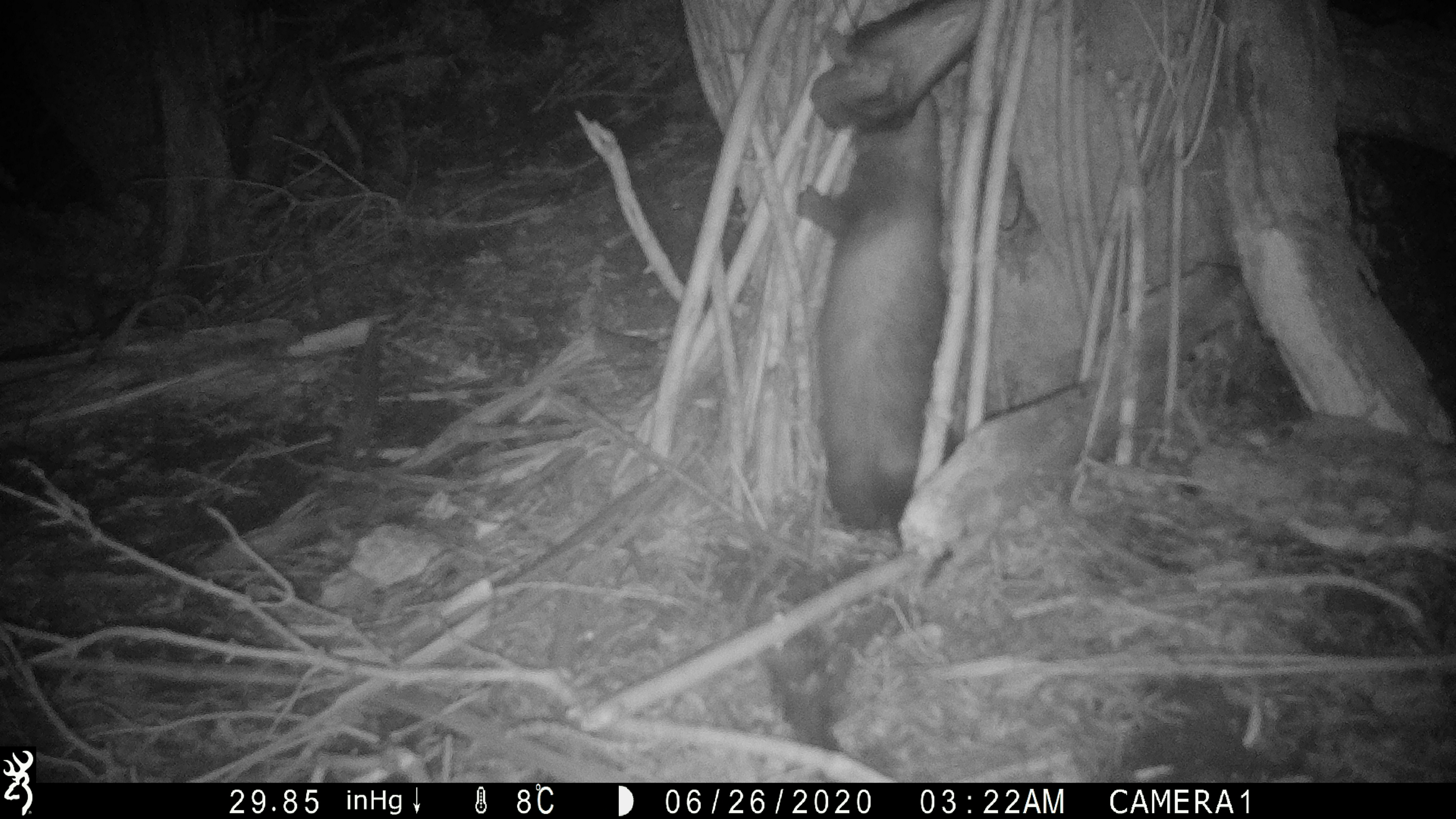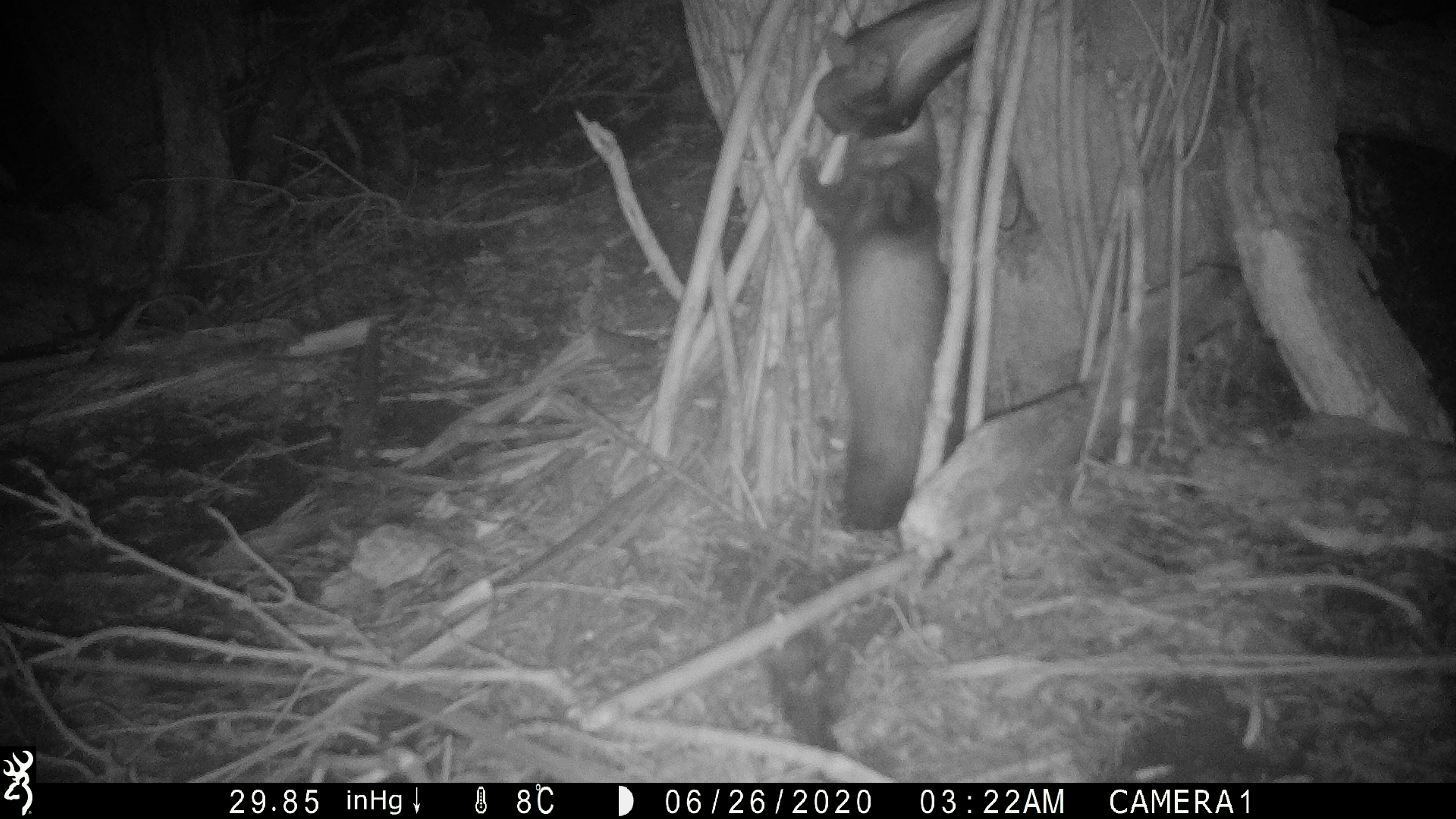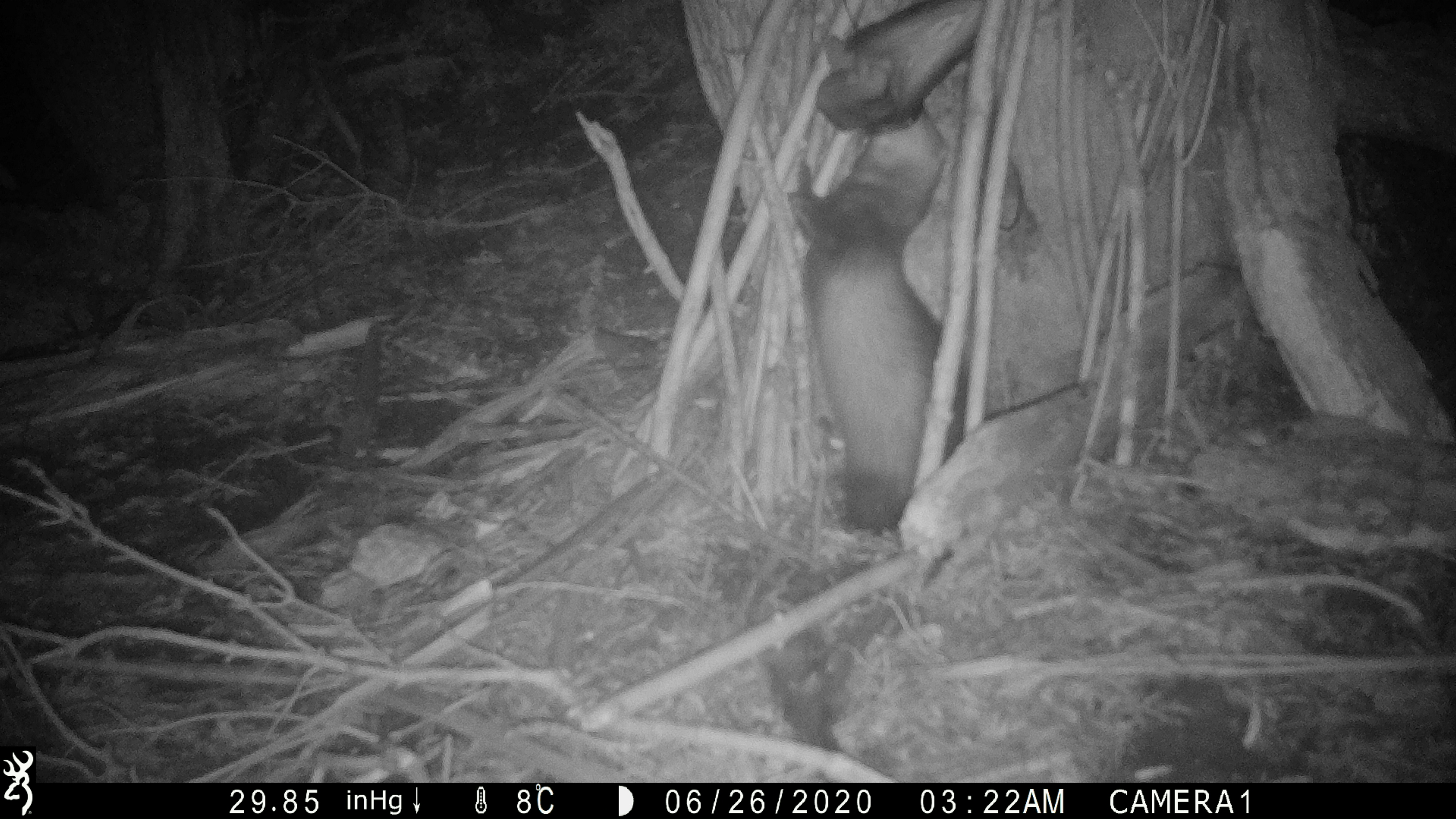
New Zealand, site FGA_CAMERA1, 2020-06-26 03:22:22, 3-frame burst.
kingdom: Animalia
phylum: Chordata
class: Mammalia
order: Carnivora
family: Mustelidae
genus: Mustela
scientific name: Mustela furo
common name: ferret